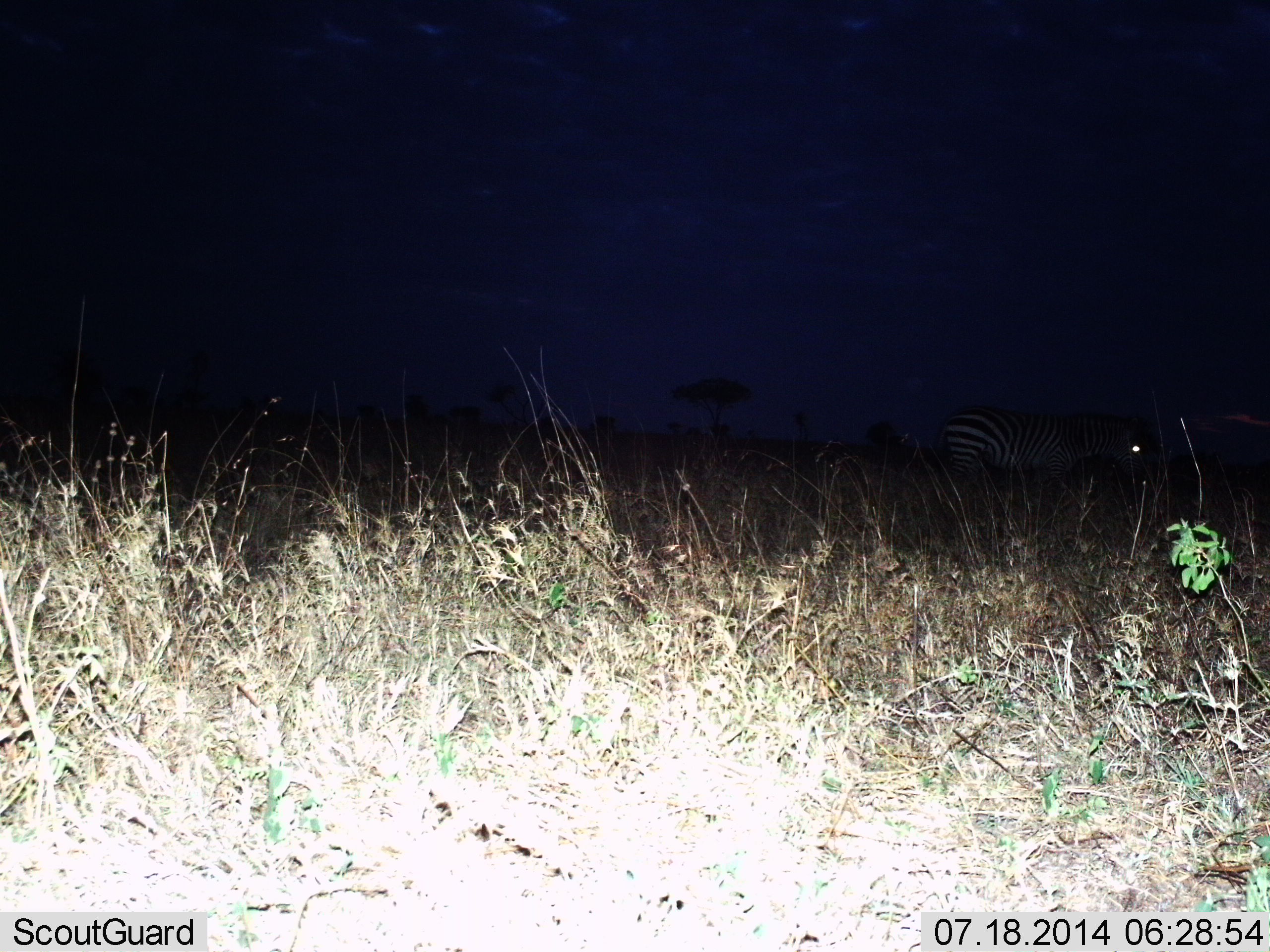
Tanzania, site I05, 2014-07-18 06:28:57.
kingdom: Animalia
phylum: Chordata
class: Mammalia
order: Perissodactyla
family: Equidae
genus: Equus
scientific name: Equus quagga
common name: plains zebra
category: zebra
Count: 1.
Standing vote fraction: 90%.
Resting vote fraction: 0%.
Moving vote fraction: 10%.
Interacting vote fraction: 0%.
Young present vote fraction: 0%.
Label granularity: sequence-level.